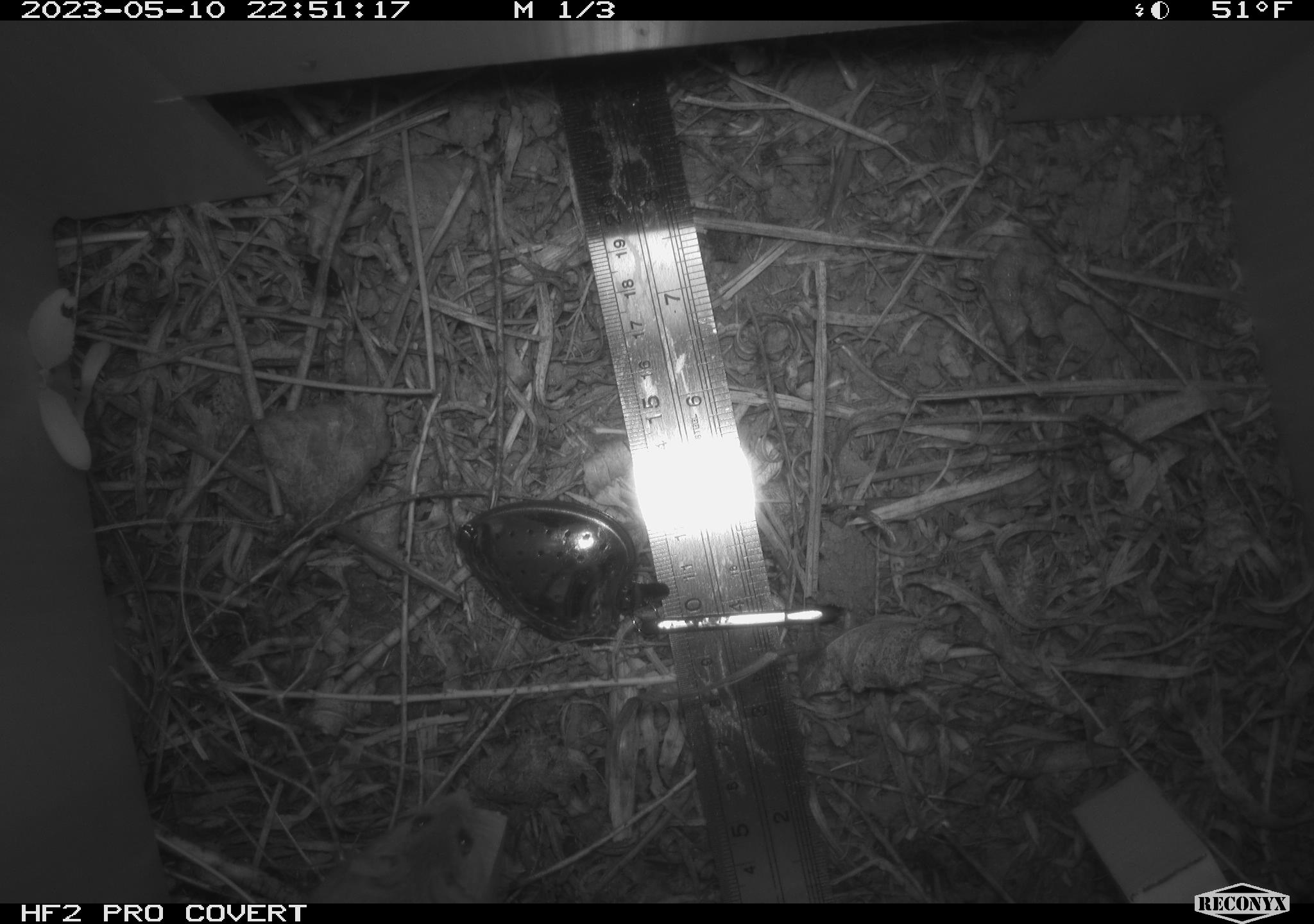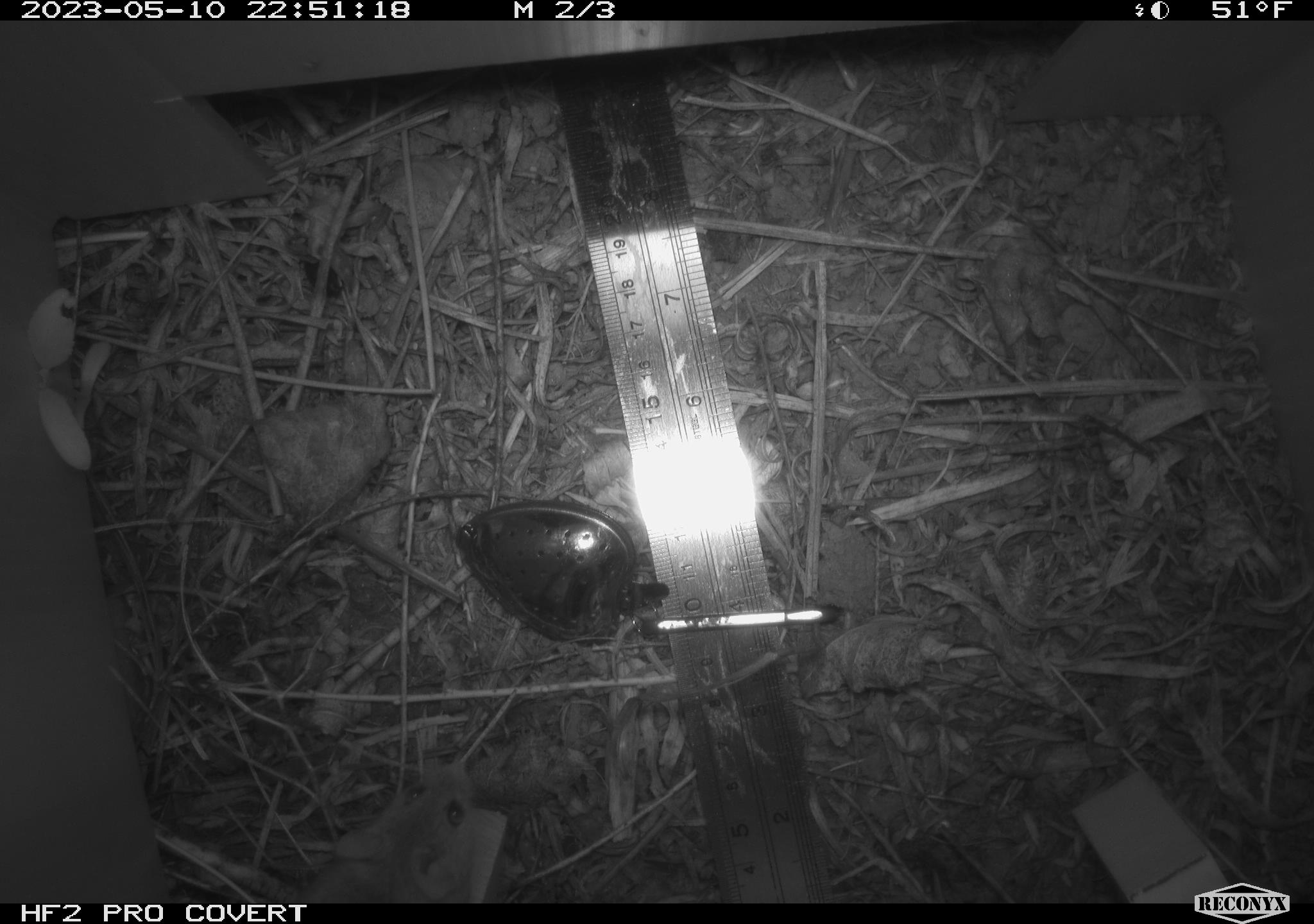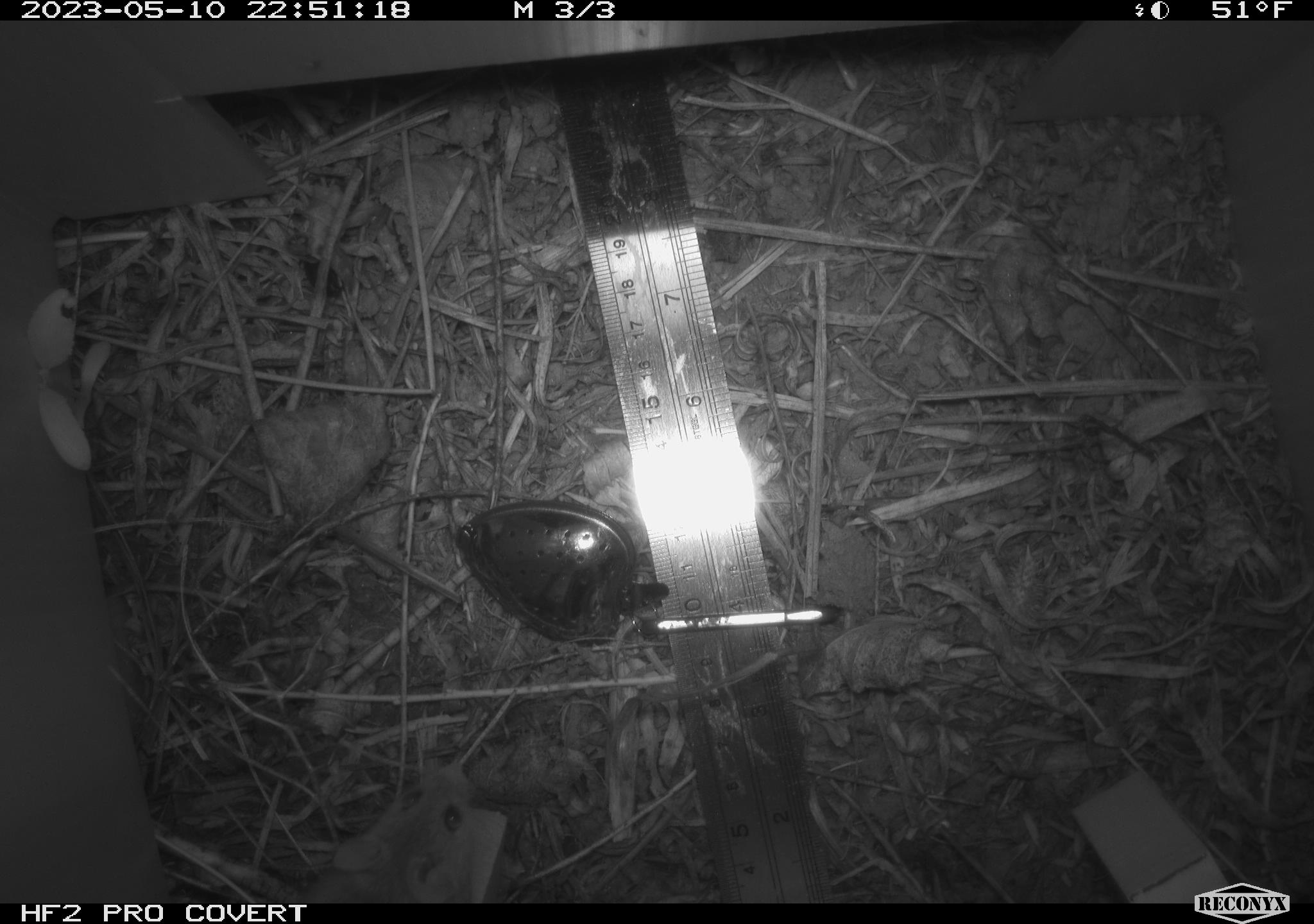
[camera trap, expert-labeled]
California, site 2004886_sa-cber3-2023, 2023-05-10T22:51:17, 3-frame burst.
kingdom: Animalia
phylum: Chordata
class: Mammalia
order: Rodentia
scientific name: Rodentia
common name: mouse species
Mouse species (Rodentia).